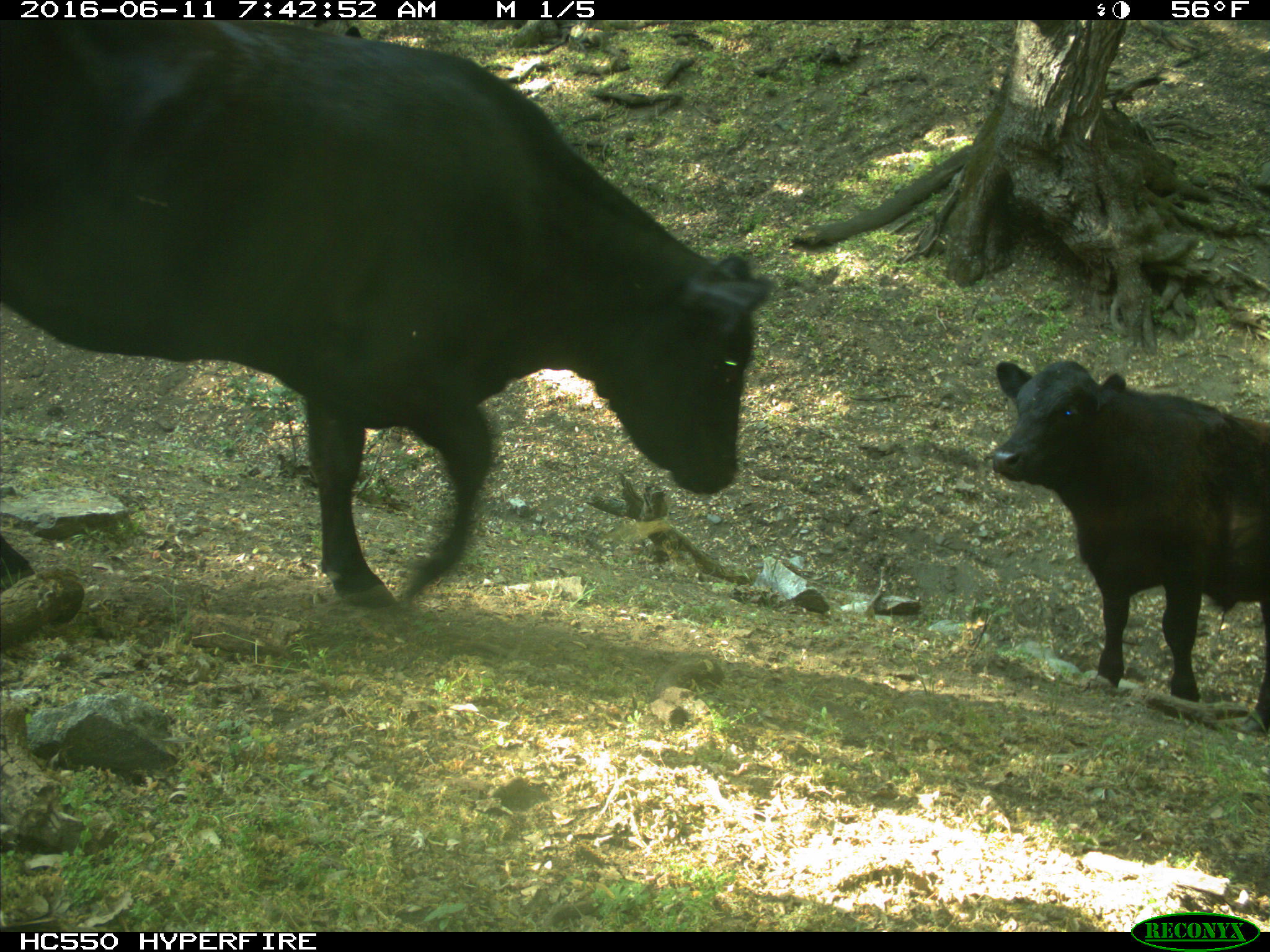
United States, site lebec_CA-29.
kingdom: Animalia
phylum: Chordata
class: Mammalia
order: Artiodactyla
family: Bovidae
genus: Bos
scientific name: Bos taurus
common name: domestic cow